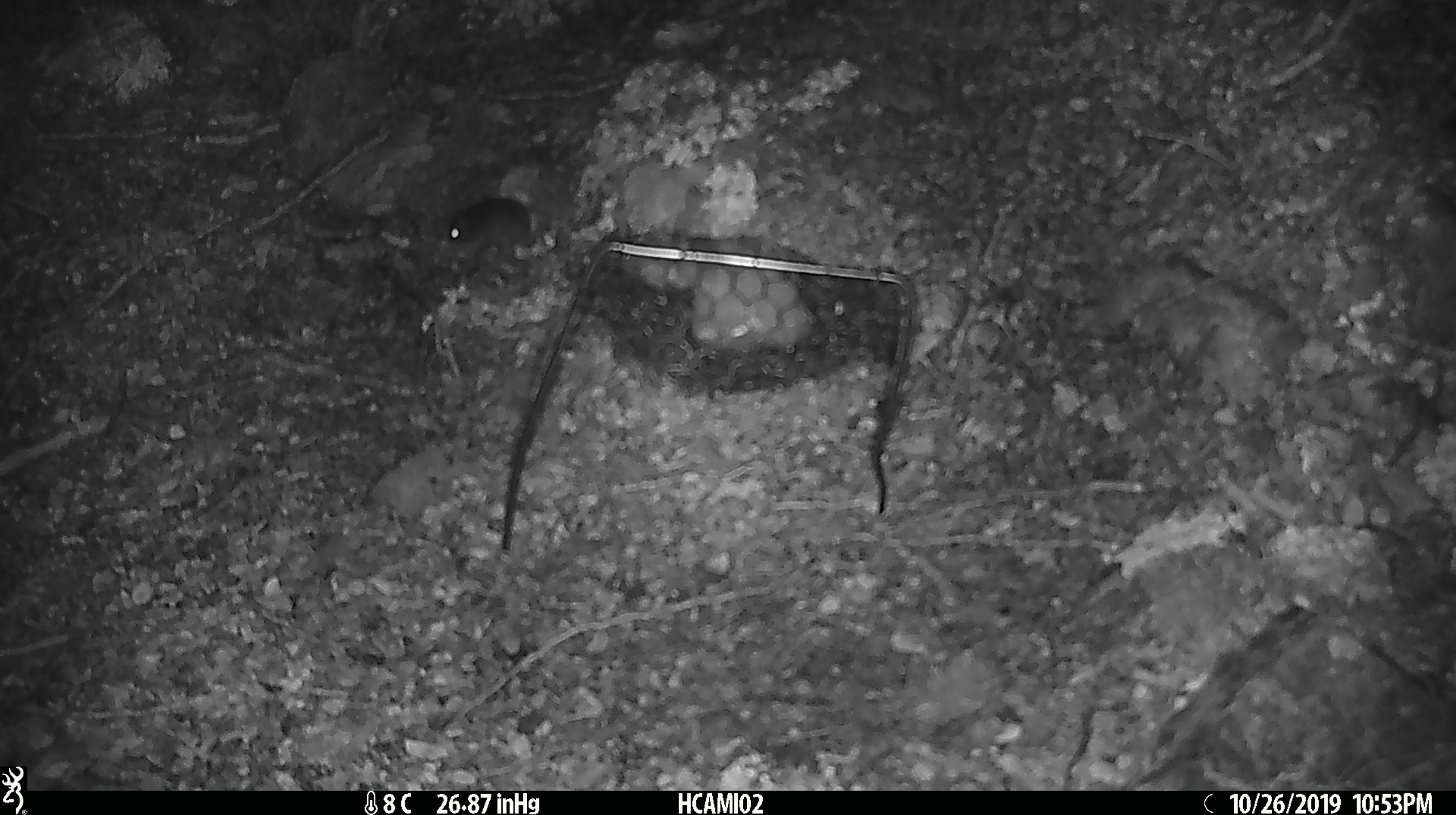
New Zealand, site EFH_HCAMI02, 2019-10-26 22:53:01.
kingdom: Animalia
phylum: Chordata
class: Mammalia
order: Rodentia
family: Muridae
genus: Mus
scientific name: Mus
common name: mouse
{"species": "mouse (Mus)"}